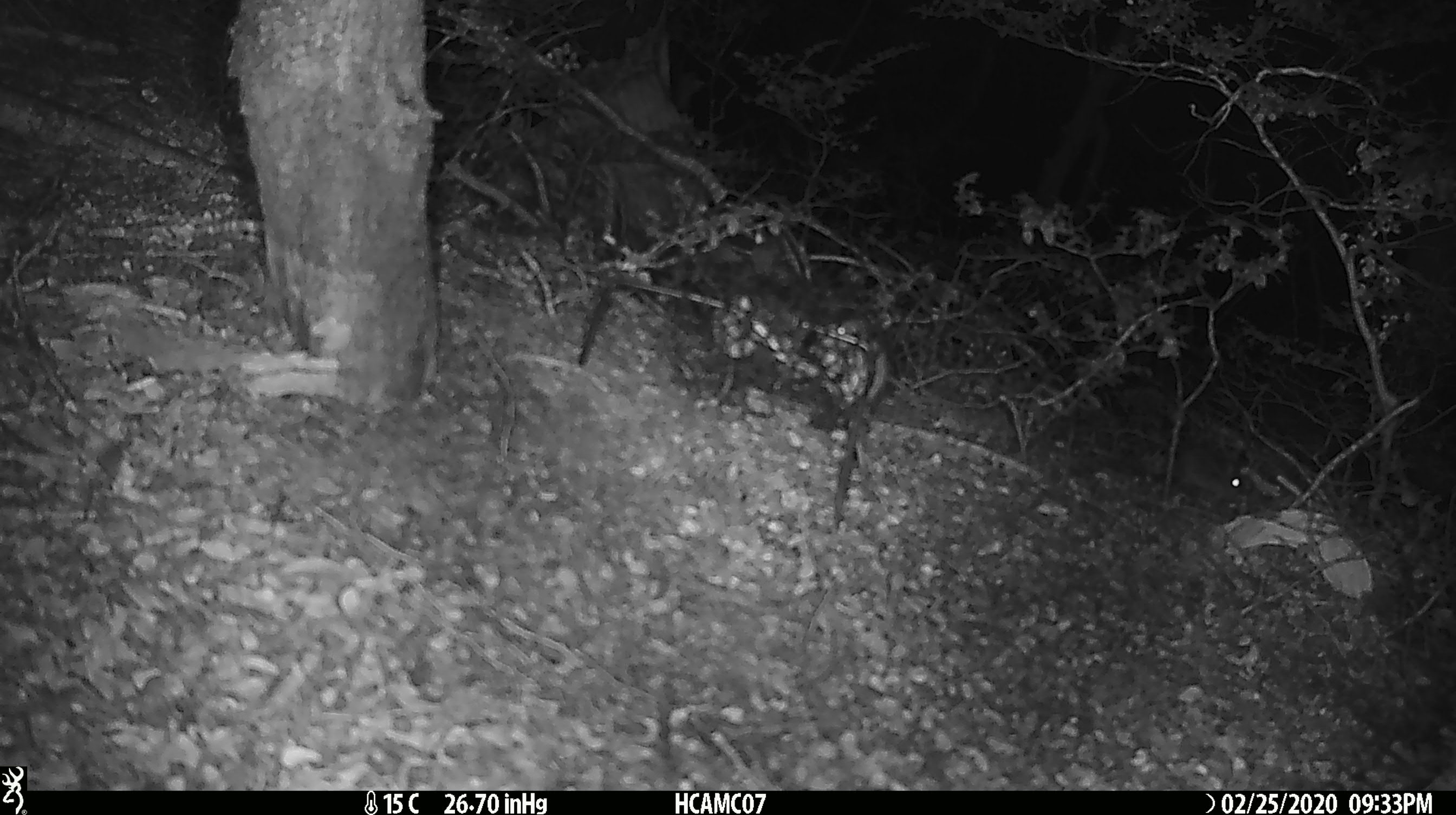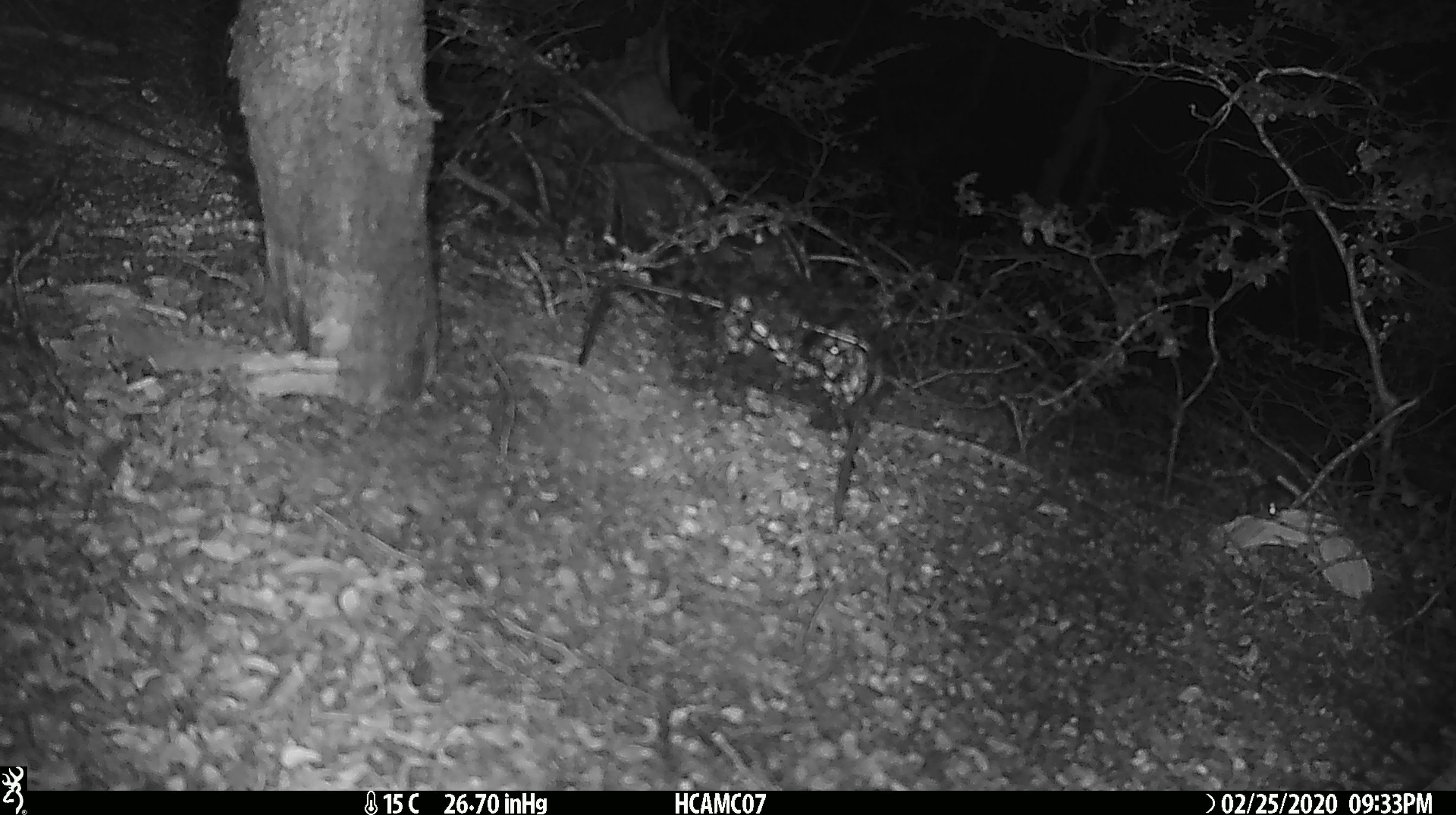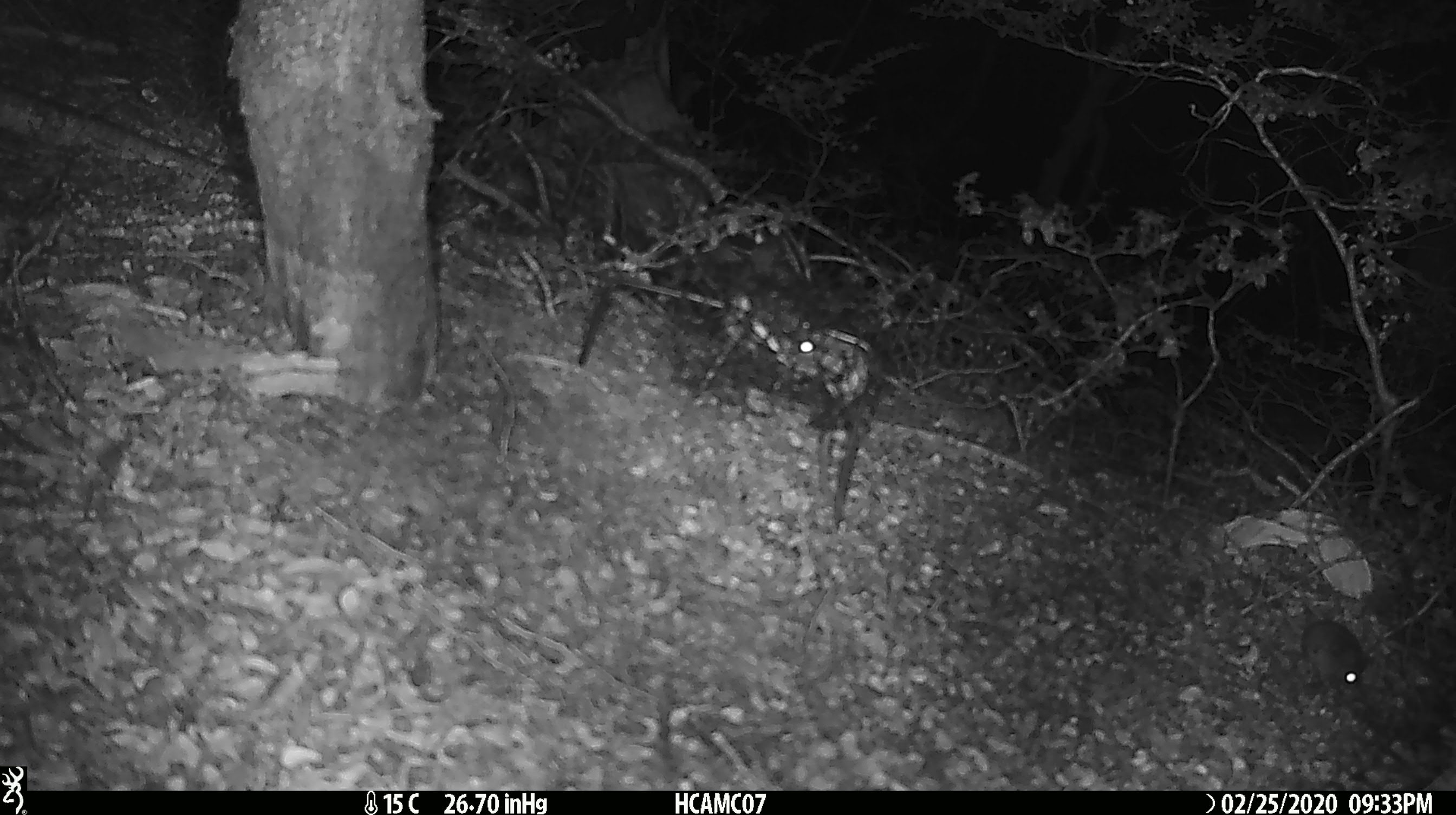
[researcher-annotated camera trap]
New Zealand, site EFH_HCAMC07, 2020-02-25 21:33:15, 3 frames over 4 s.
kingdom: Animalia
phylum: Chordata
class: Mammalia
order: Rodentia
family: Muridae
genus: Mus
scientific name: Mus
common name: mouse